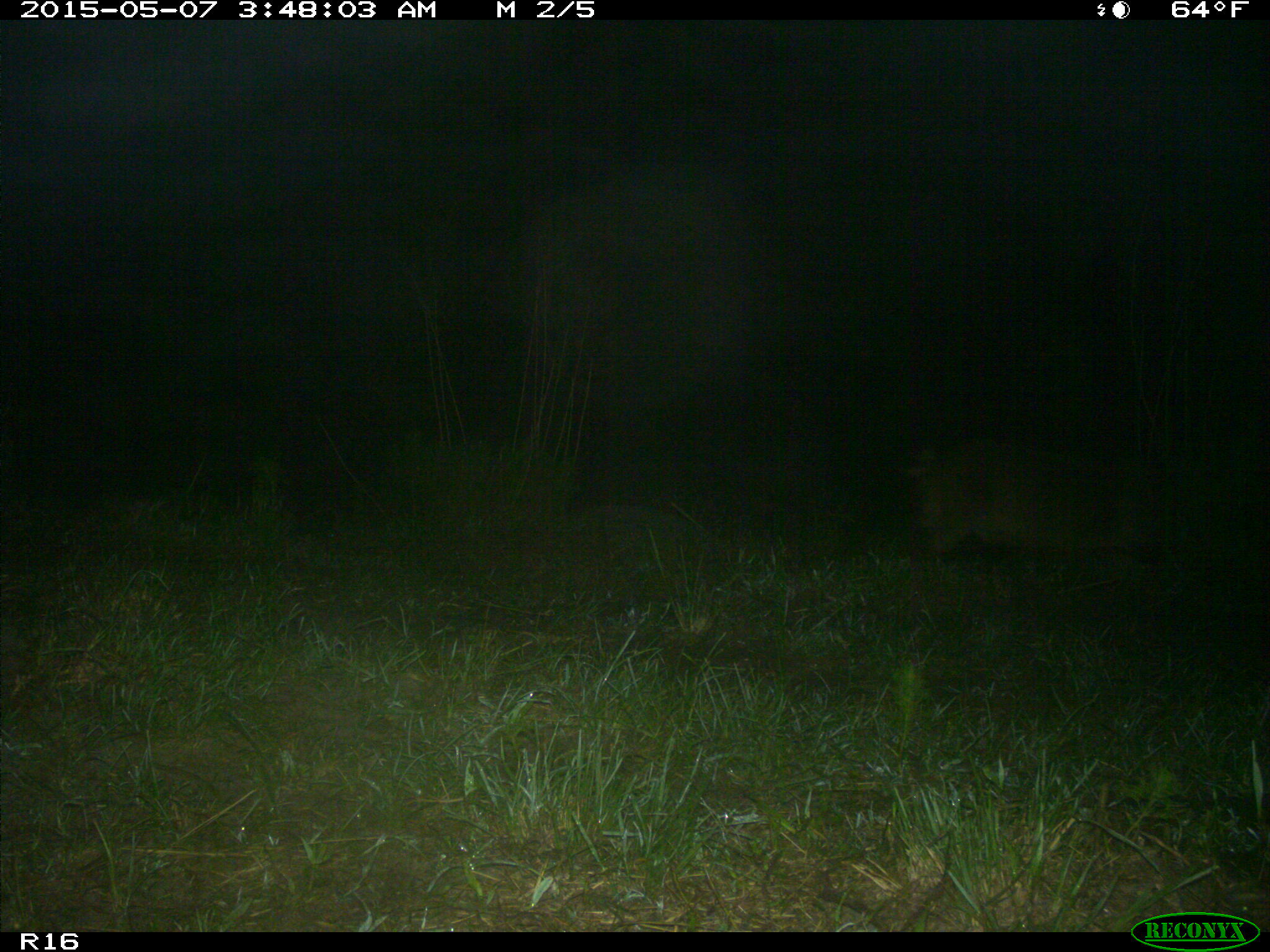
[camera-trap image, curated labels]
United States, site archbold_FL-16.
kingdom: Animalia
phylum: Chordata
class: Mammalia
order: Artiodactyla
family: Suidae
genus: Sus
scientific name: Sus scrofa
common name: wild boar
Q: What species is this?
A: Sus scrofa (wild boar).